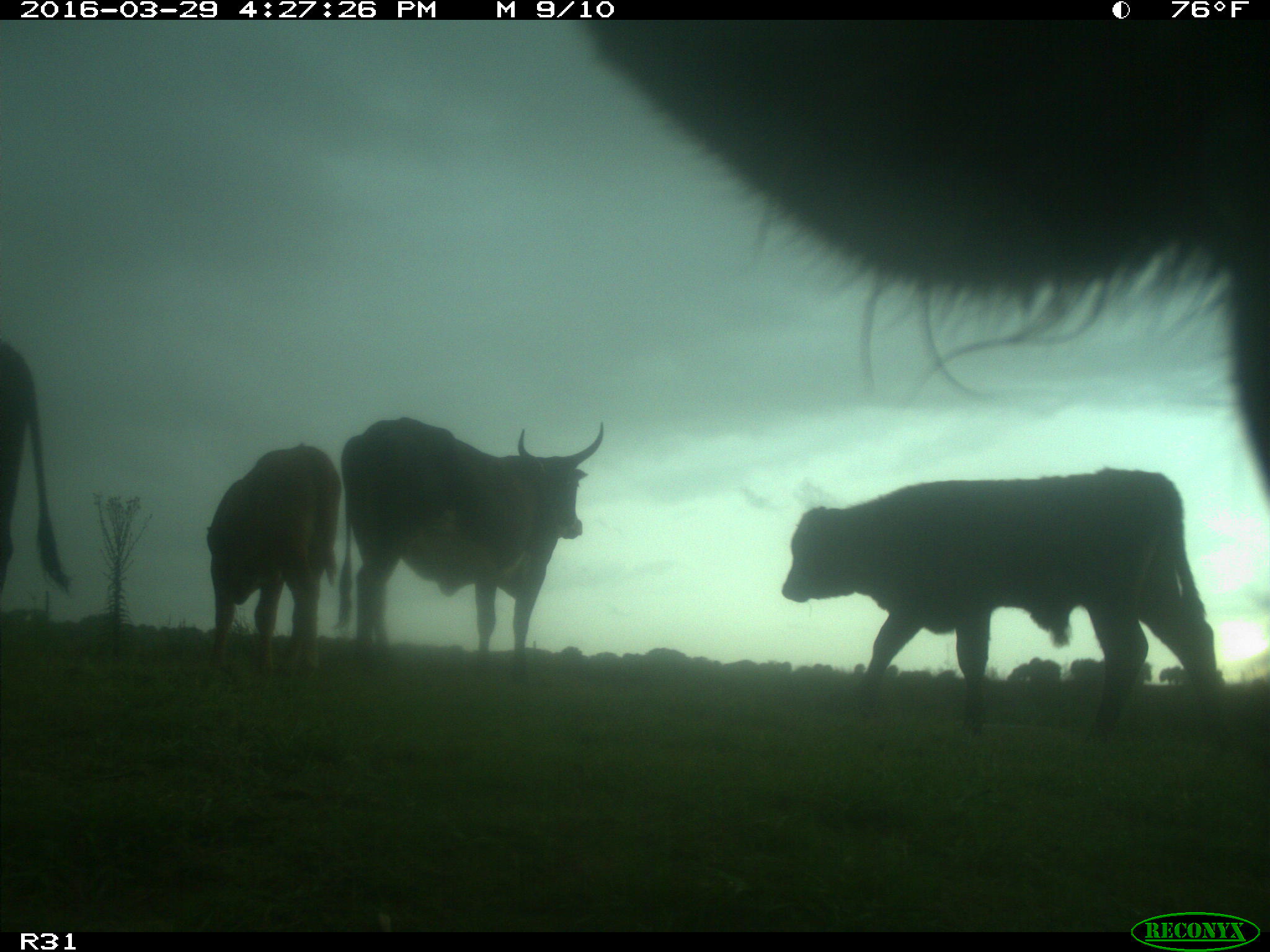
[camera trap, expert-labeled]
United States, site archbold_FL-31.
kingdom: Animalia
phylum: Chordata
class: Mammalia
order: Artiodactyla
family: Bovidae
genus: Bos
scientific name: Bos taurus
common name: domestic cow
Bos taurus (domestic cow).